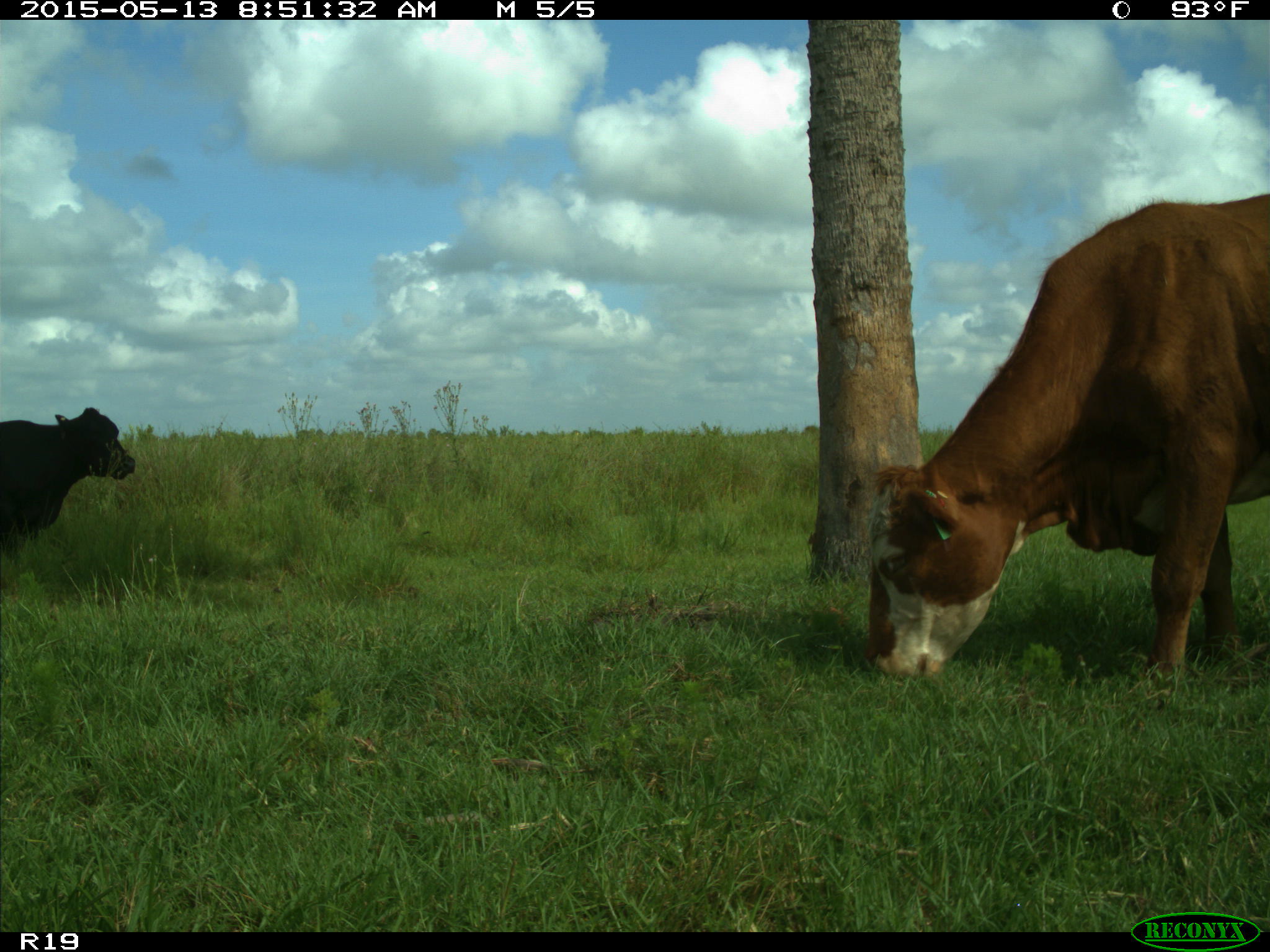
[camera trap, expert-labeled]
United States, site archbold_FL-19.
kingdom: Animalia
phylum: Chordata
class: Mammalia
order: Artiodactyla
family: Bovidae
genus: Bos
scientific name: Bos taurus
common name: domestic cow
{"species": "Bos taurus (domestic cow)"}